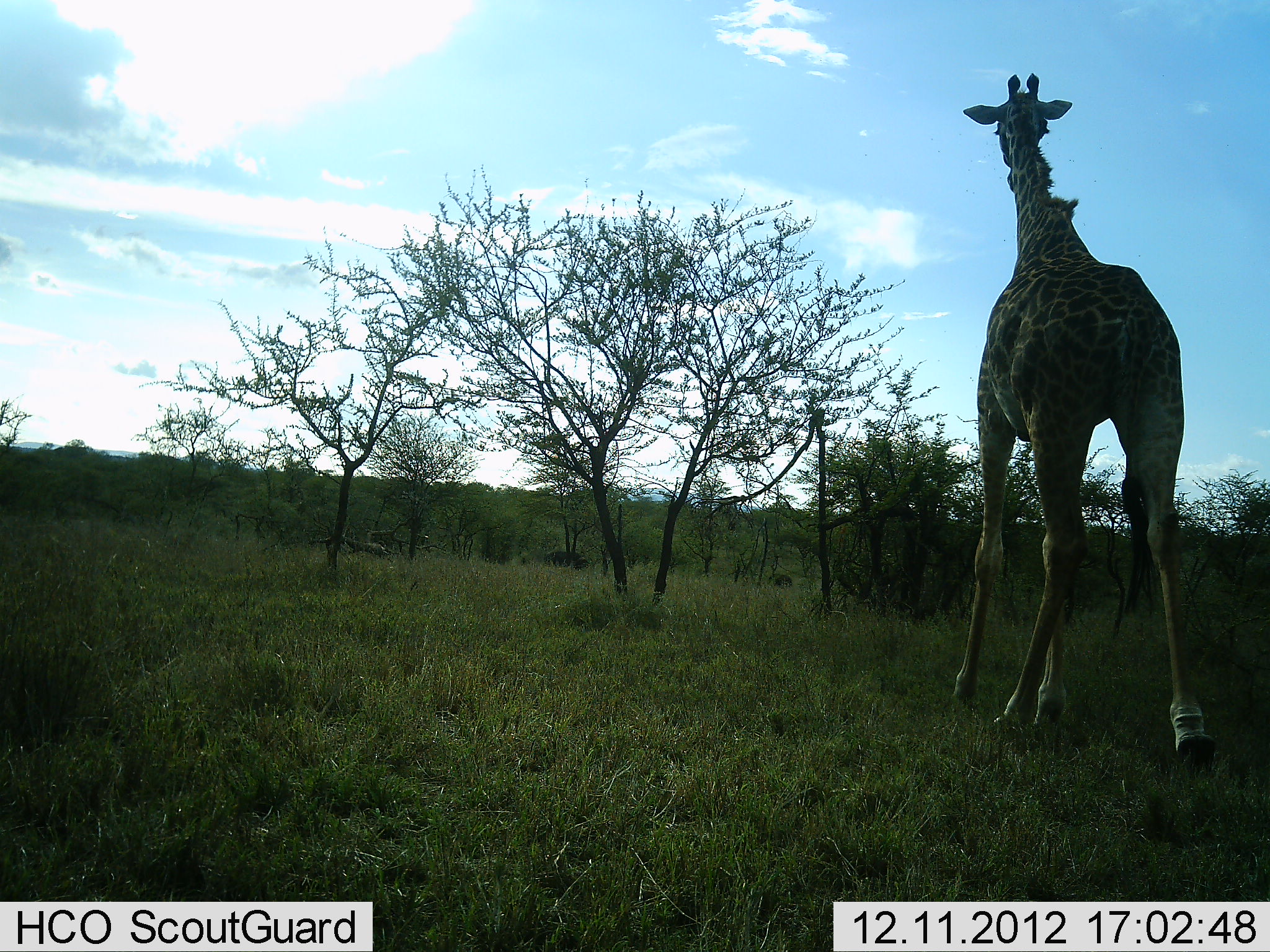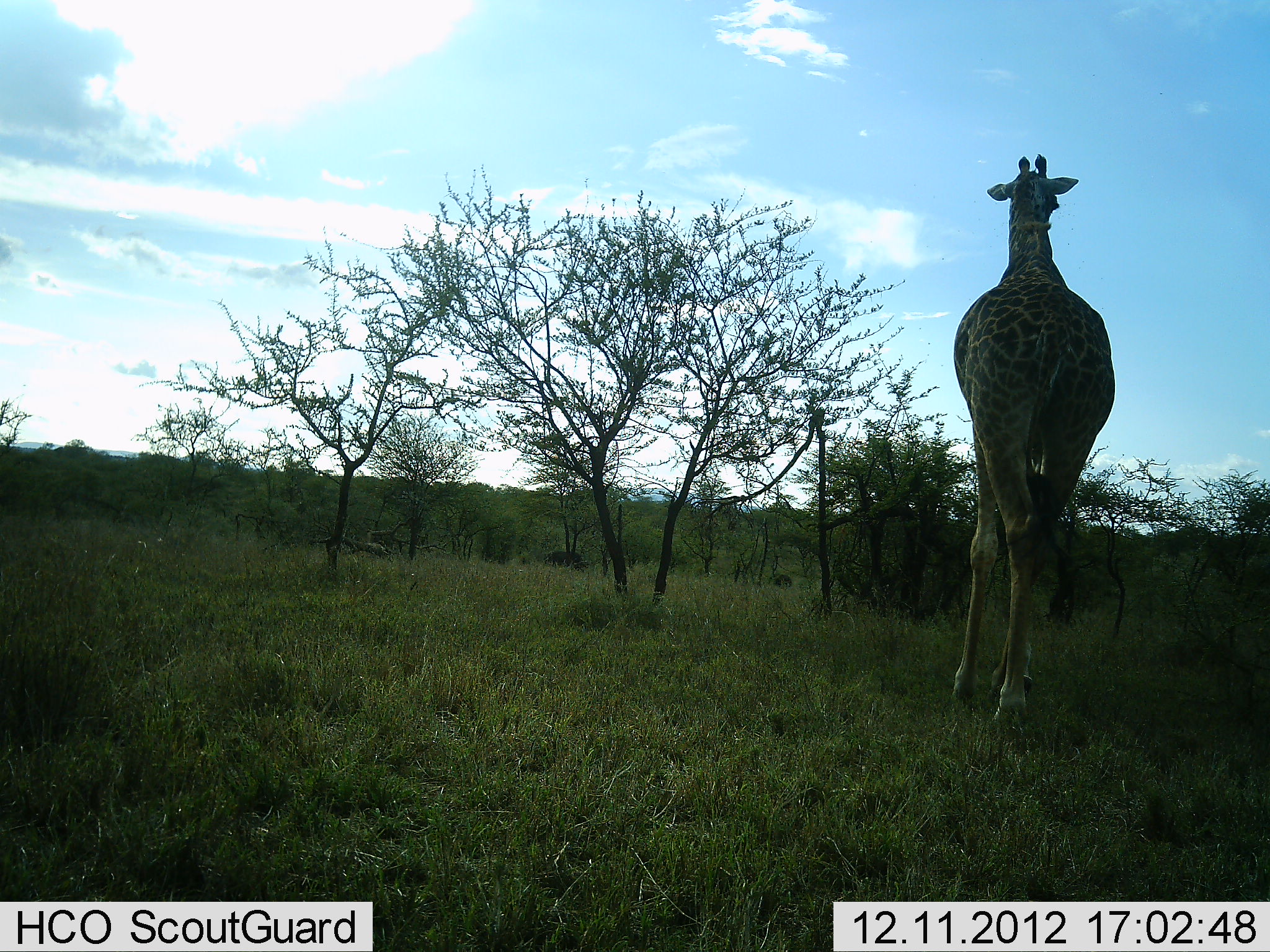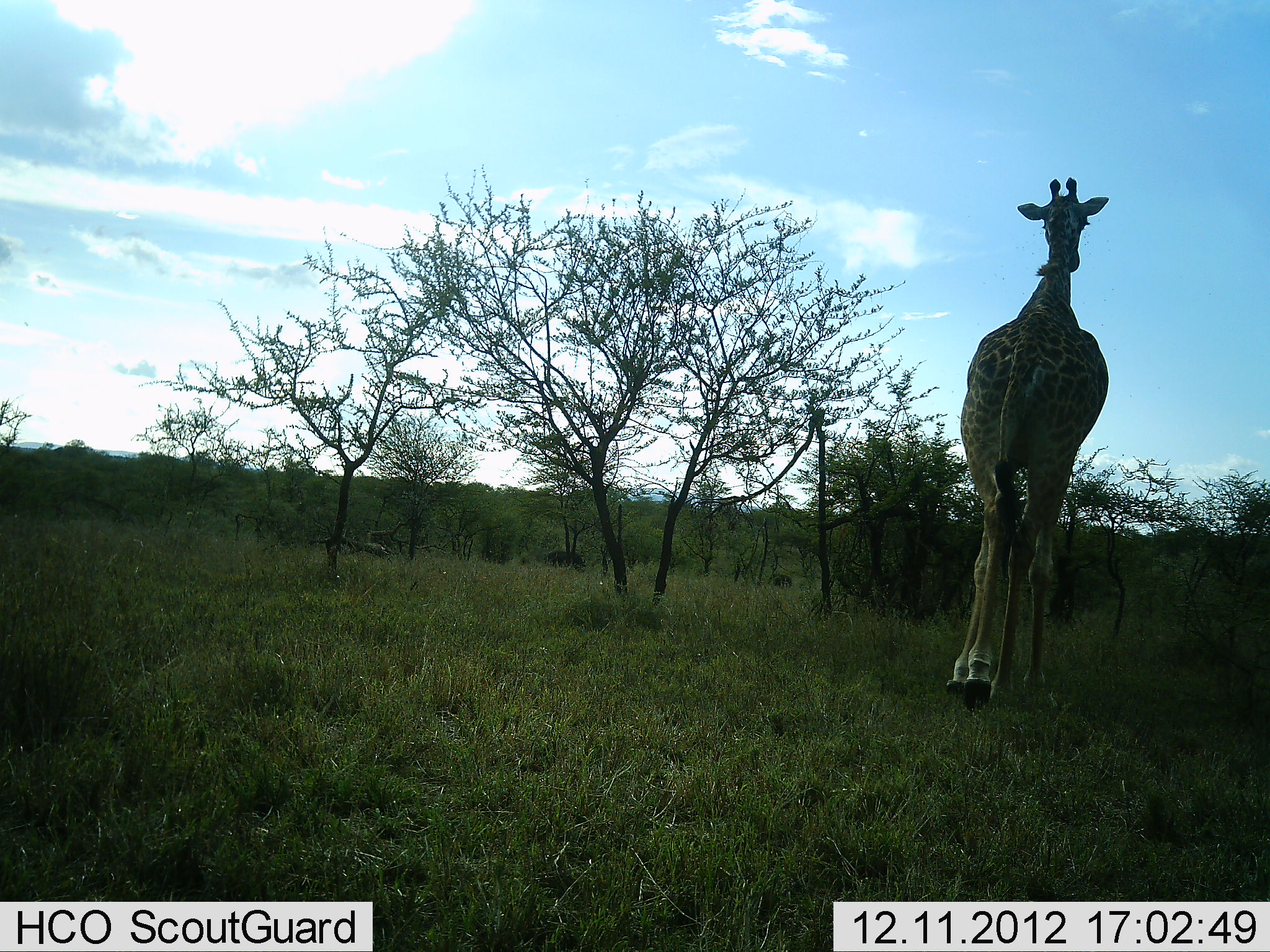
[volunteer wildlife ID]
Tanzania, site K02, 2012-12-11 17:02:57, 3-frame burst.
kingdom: Animalia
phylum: Chordata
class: Mammalia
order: Artiodactyla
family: Giraffidae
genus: Giraffa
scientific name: Giraffa camelopardalis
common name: giraffe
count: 1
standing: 13%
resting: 0%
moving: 90%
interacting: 0%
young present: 3%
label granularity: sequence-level